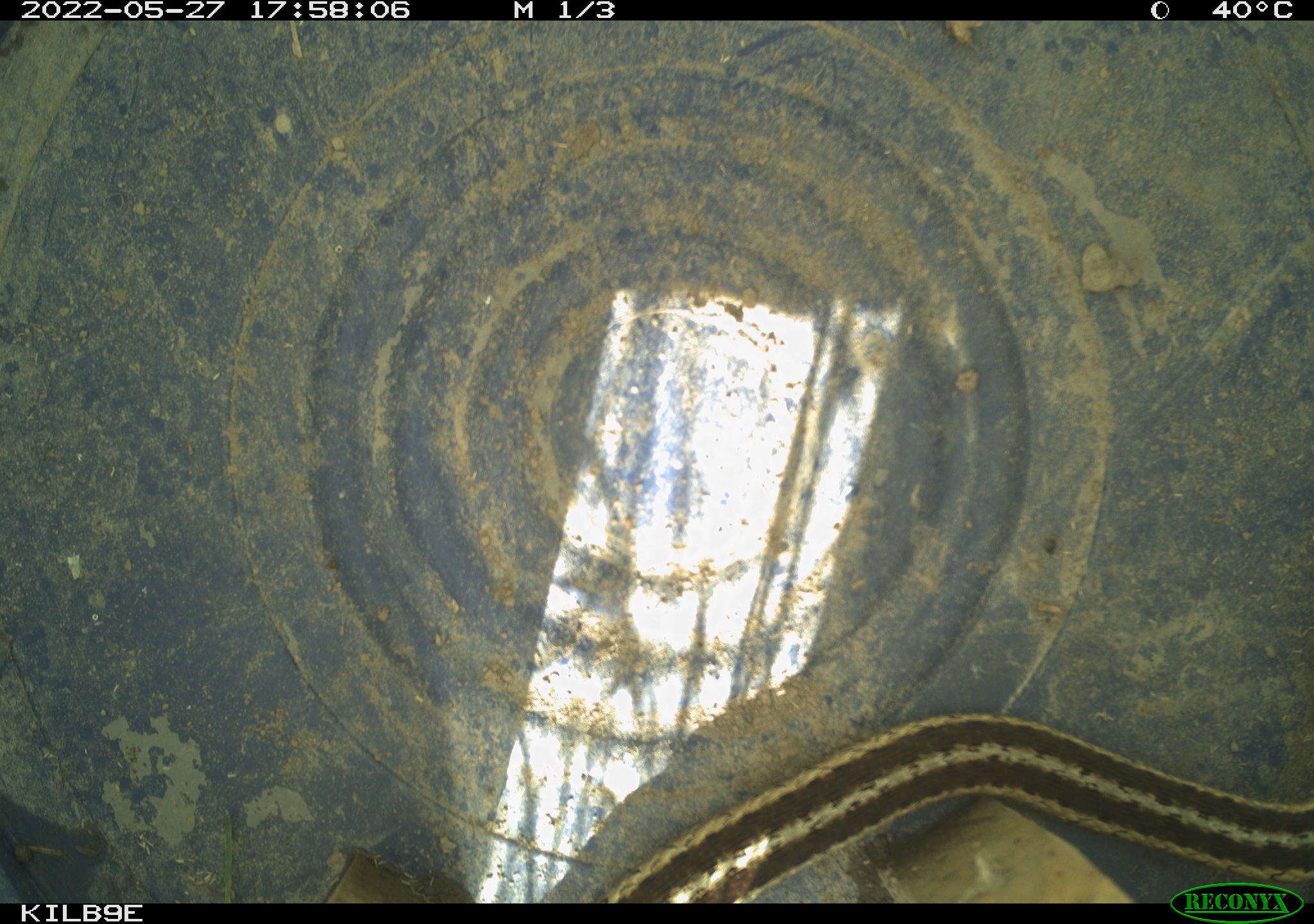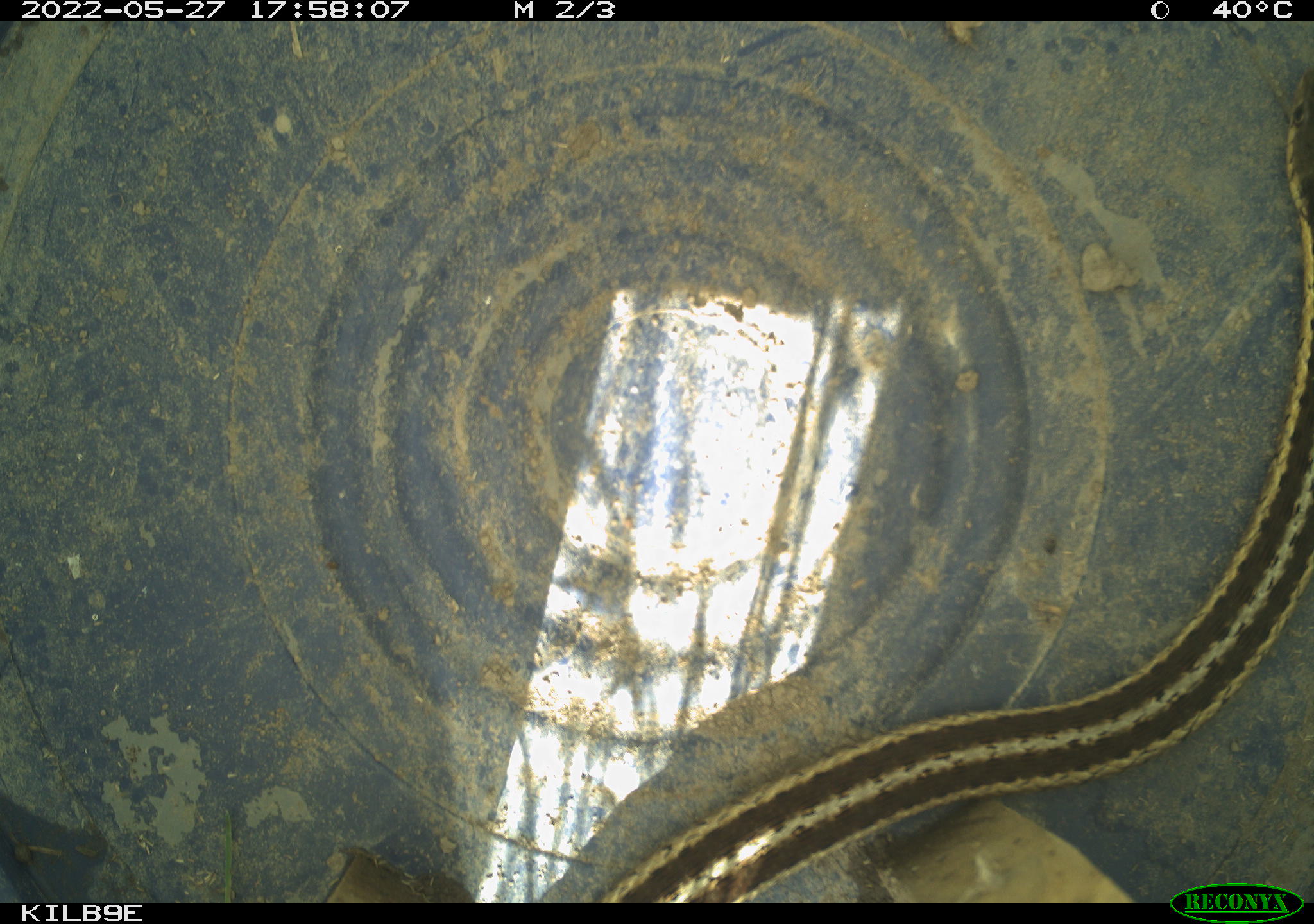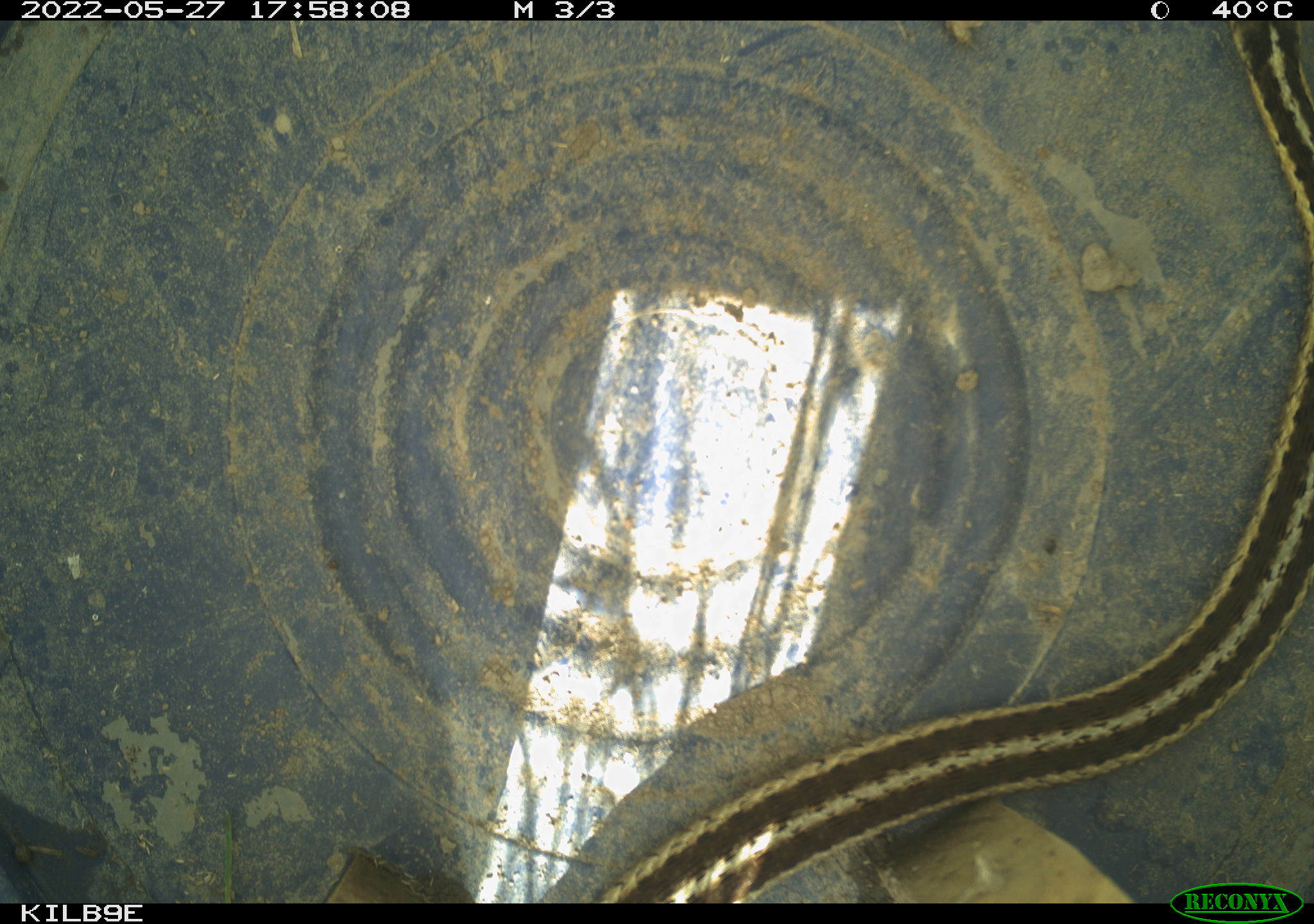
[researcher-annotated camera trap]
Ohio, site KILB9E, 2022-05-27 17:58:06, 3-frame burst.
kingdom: Animalia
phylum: Chordata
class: Reptilia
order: Squamata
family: Colubridae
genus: Thamnophis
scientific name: Thamnophis sirtalis sirtalis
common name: eastern gartersnake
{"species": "eastern gartersnake (Thamnophis sirtalis sirtalis)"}